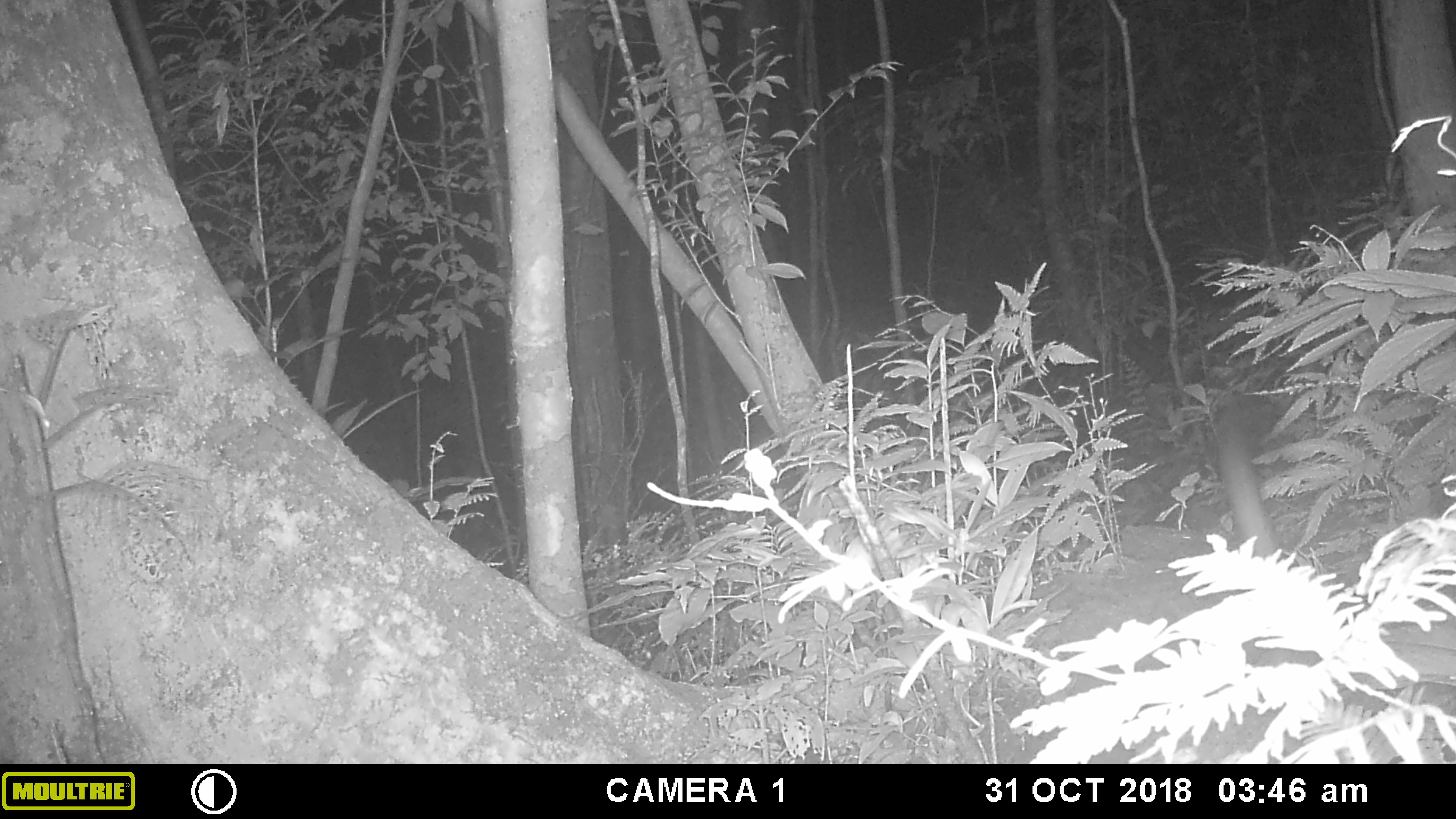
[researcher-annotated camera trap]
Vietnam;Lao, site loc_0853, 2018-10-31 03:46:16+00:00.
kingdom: Animalia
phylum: Chordata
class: Mammalia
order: Rodentia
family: Muridae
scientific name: Muridae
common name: old-world mice and rats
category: unidentified murid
Unidentified murid (old-world mice and rats) (Muridae). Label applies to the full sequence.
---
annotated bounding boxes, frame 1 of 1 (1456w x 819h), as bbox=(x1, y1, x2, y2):
unidentified murid: bbox=(1214, 399, 1277, 557)